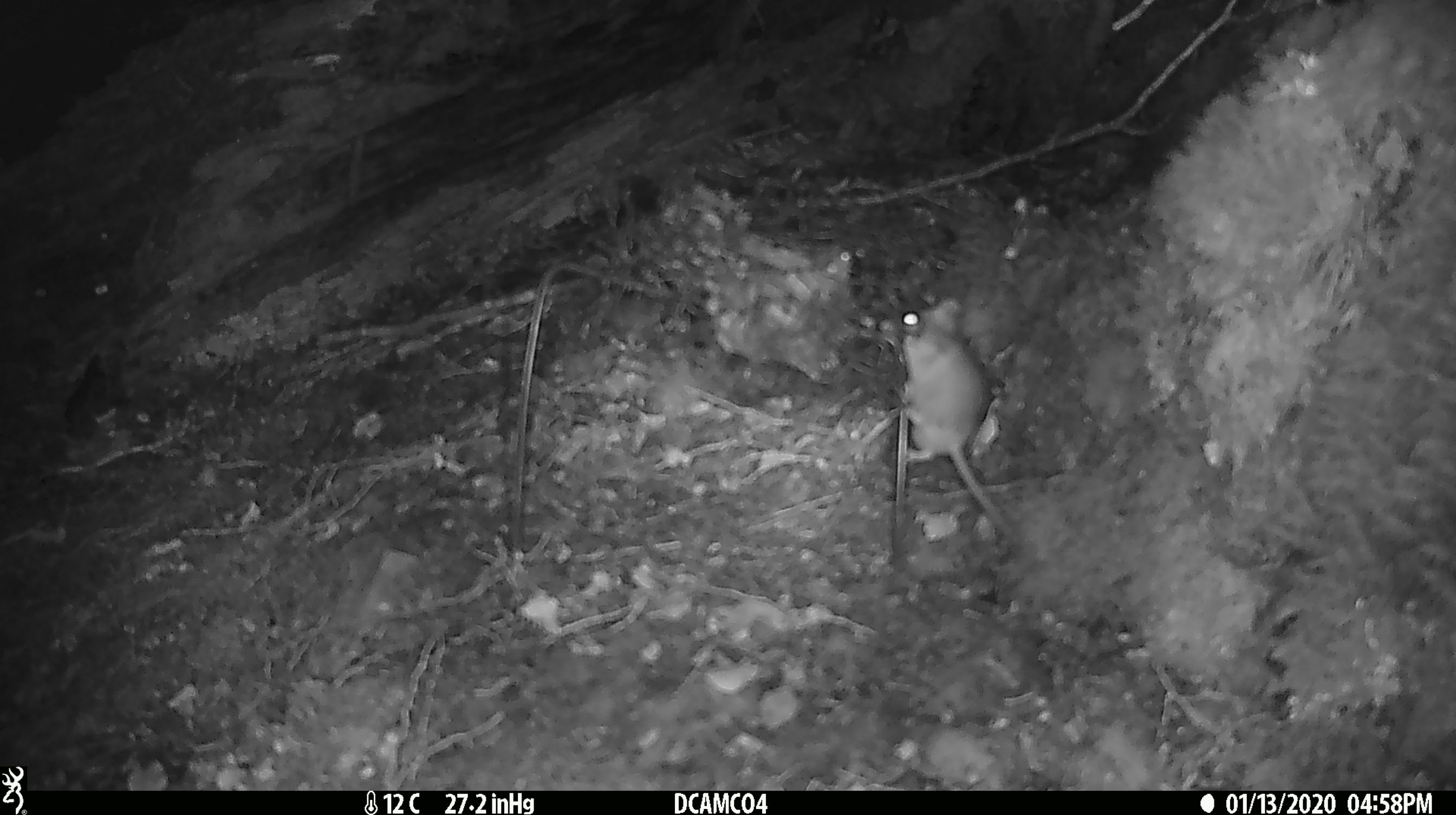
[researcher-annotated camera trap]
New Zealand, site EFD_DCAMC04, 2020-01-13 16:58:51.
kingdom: Animalia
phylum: Chordata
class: Mammalia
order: Rodentia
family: Muridae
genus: Mus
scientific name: Mus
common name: mouse